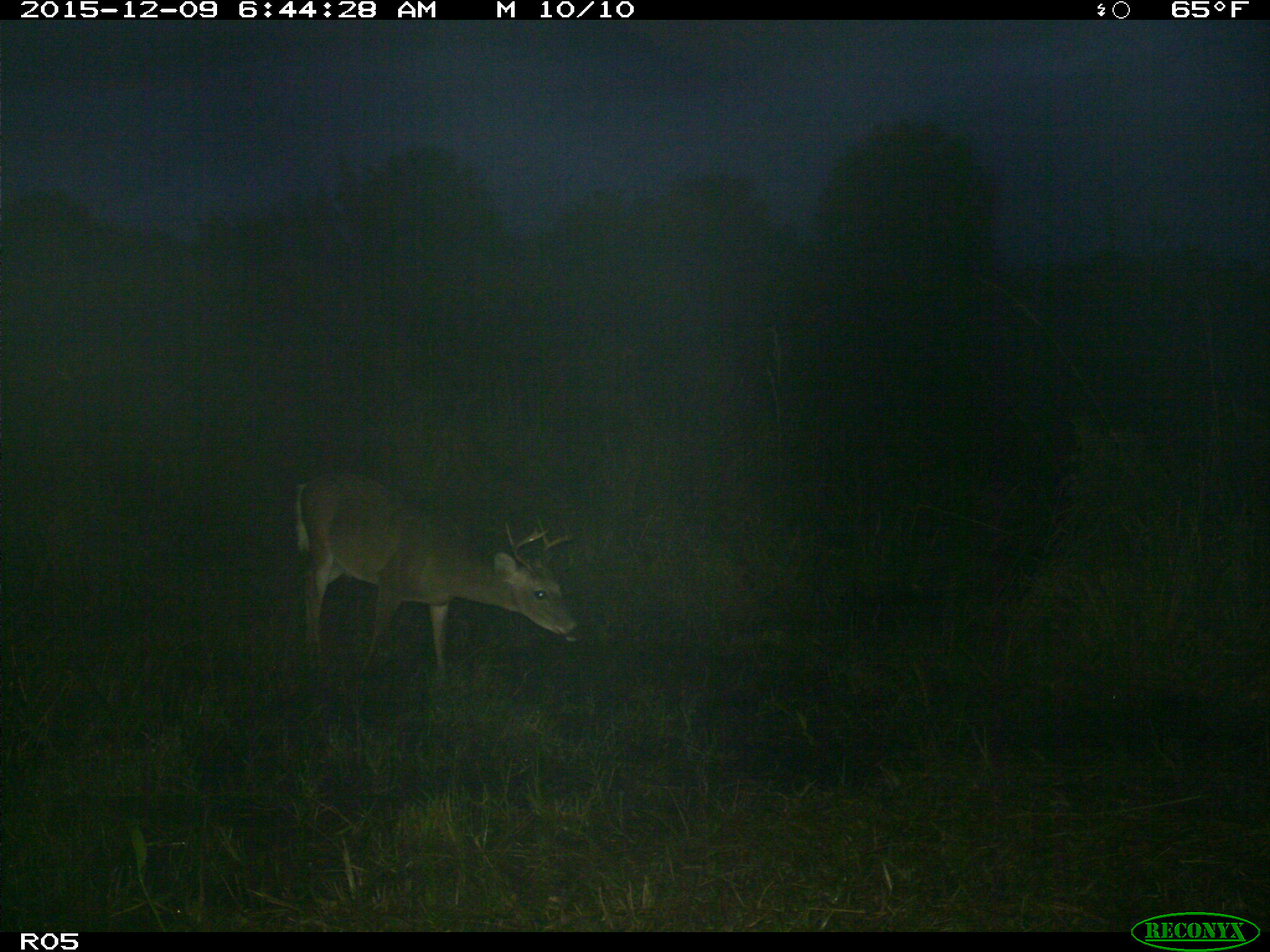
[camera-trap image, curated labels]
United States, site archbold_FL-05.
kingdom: Animalia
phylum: Chordata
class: Mammalia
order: Artiodactyla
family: Cervidae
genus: Odocoileus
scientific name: Odocoileus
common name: deer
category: unidentified deer